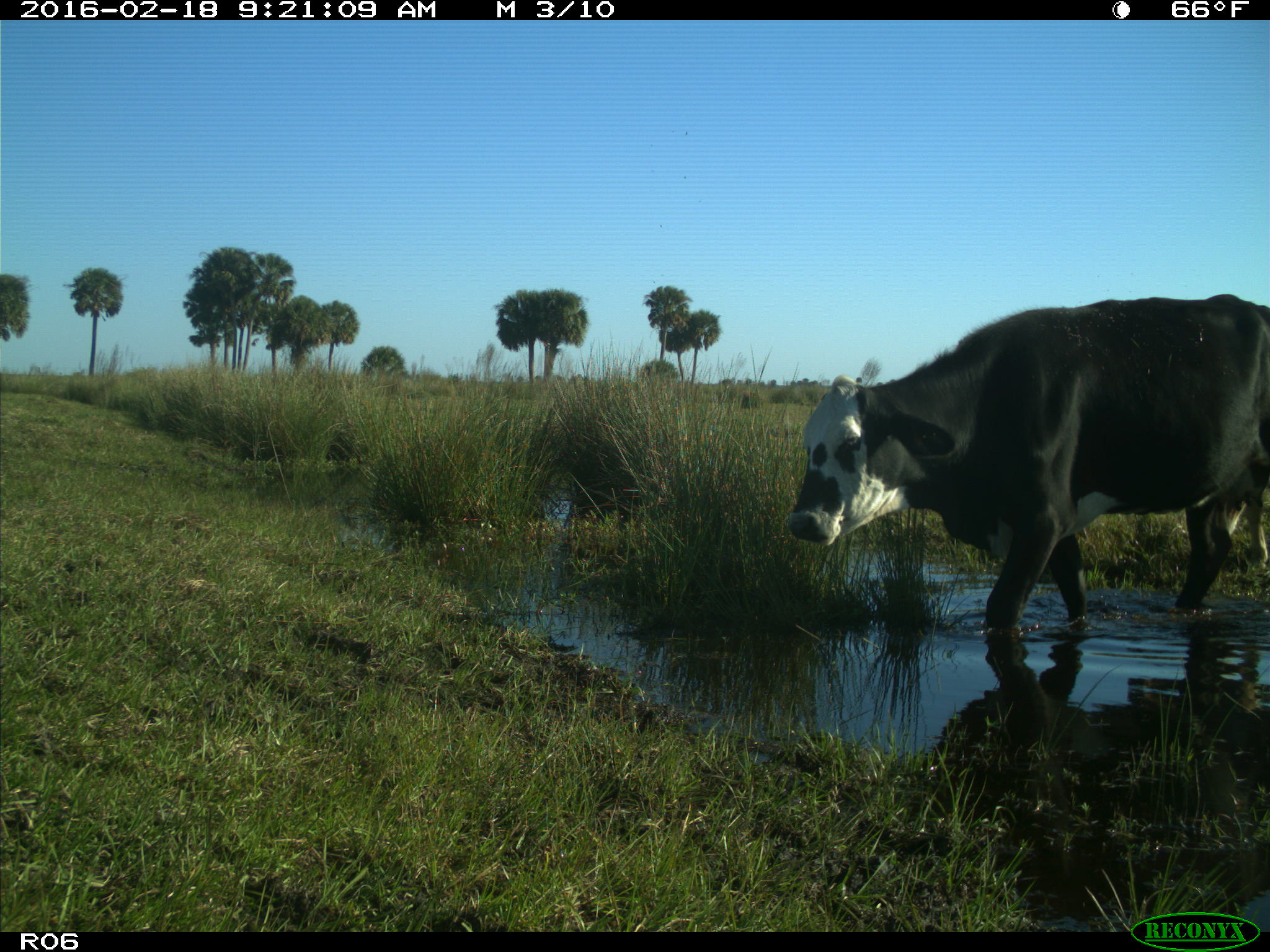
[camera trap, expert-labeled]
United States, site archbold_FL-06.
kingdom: Animalia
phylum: Chordata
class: Mammalia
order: Artiodactyla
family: Bovidae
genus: Bos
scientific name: Bos taurus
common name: domestic cow